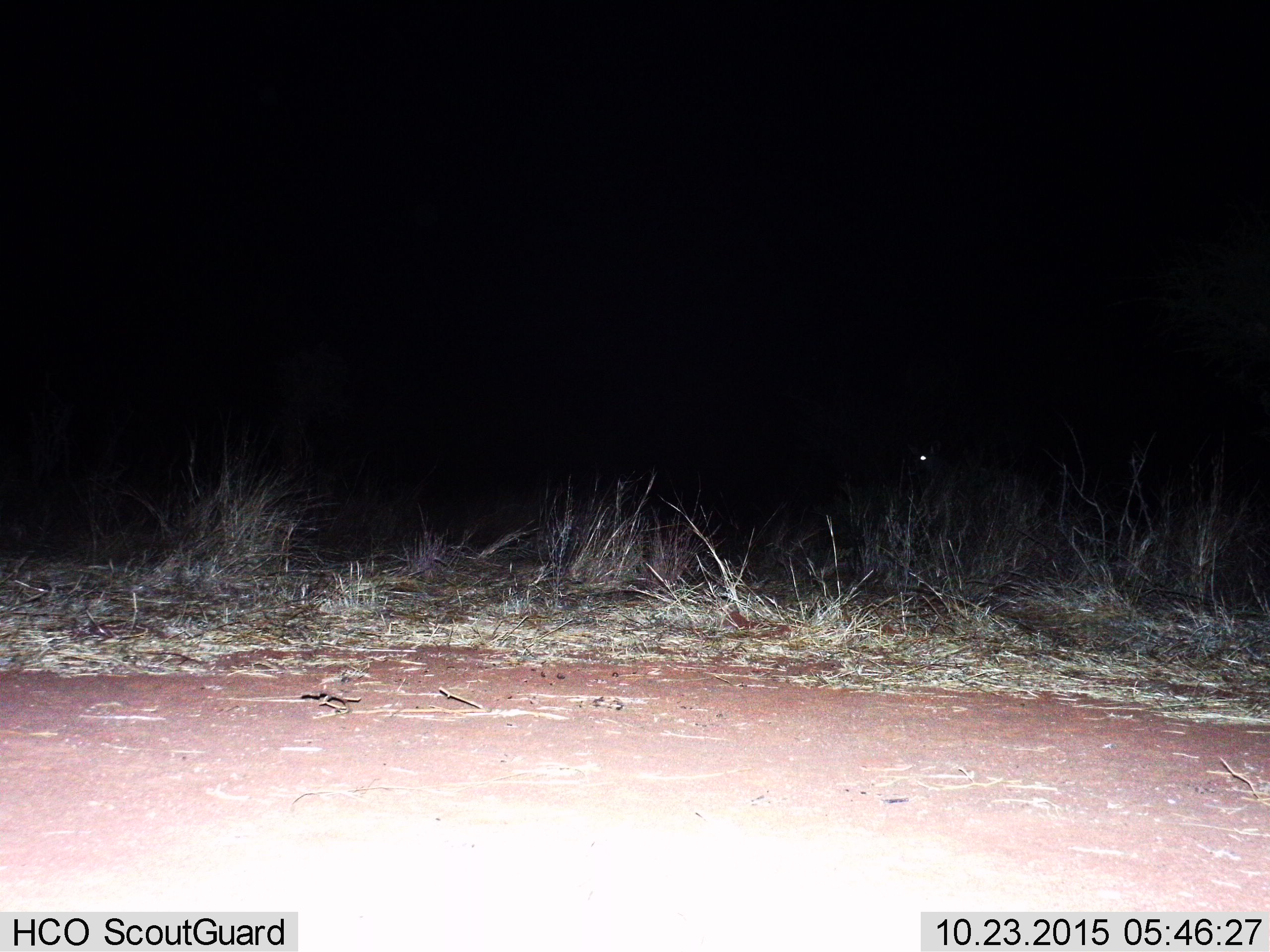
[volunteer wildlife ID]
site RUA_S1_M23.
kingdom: Animalia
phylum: Chordata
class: Mammalia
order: Artiodactyla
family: Bovidae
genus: Aepyceros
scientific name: Aepyceros melampus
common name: impala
Impala (Aepyceros melampus), count 1. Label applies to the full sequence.